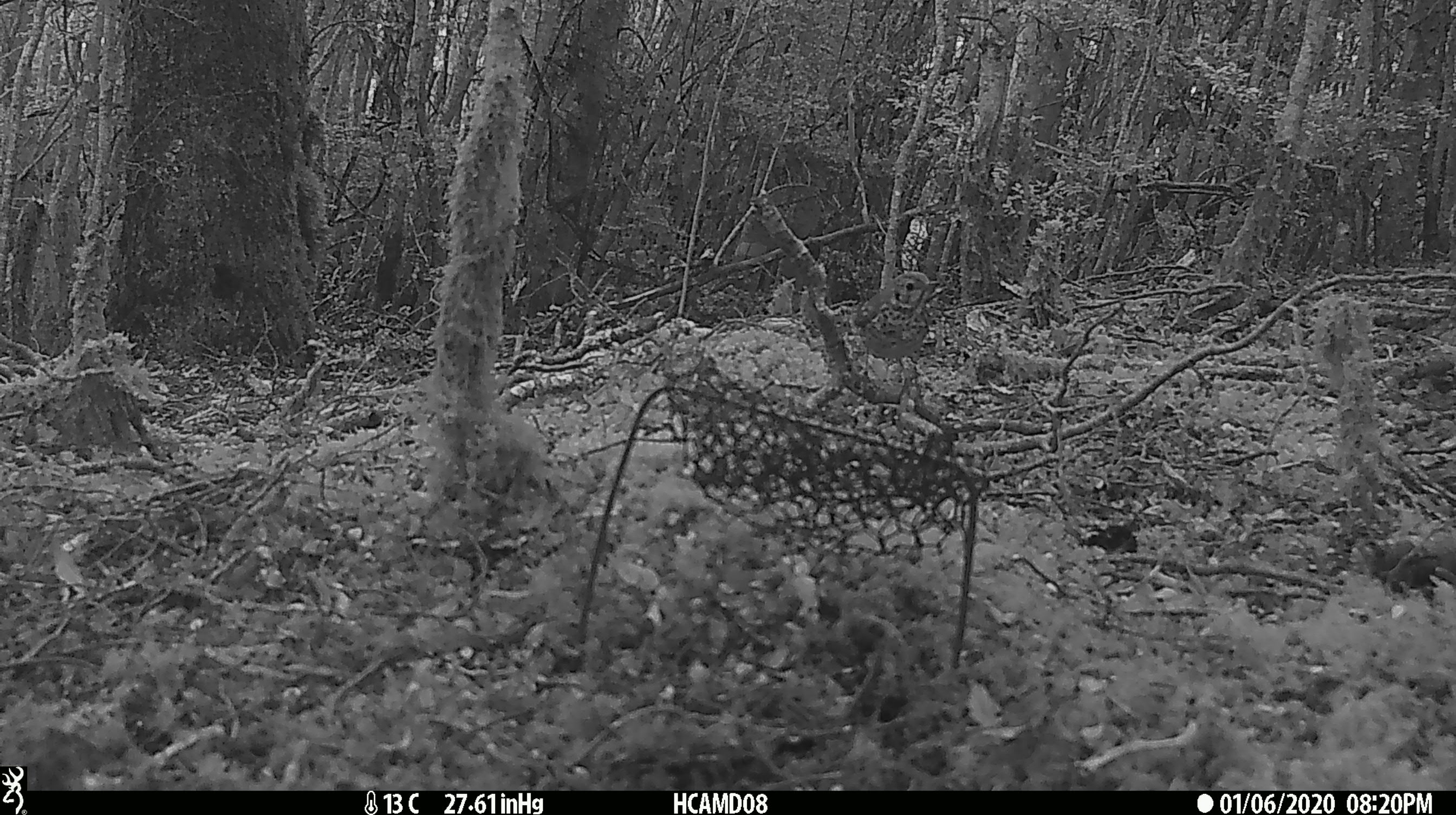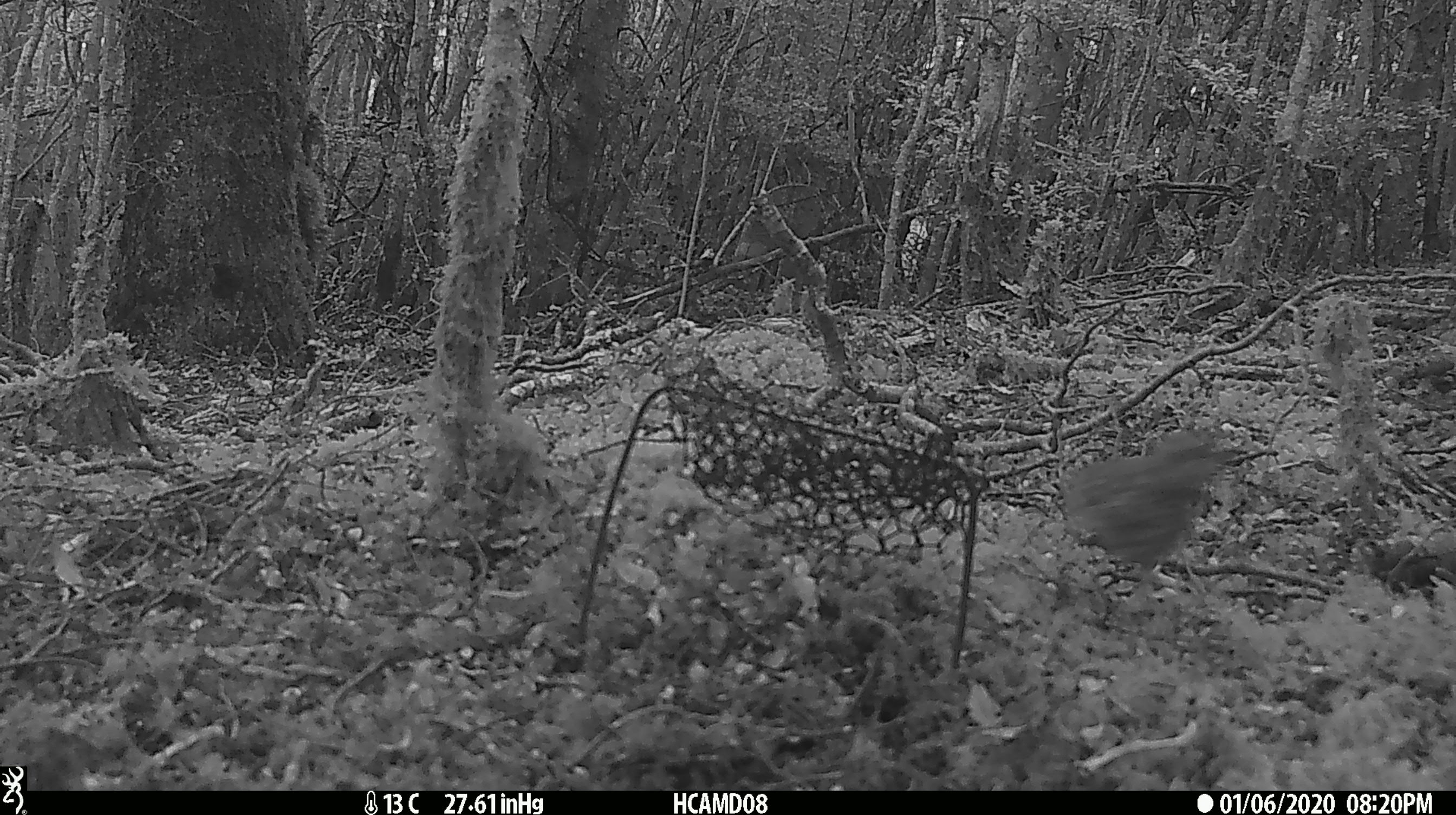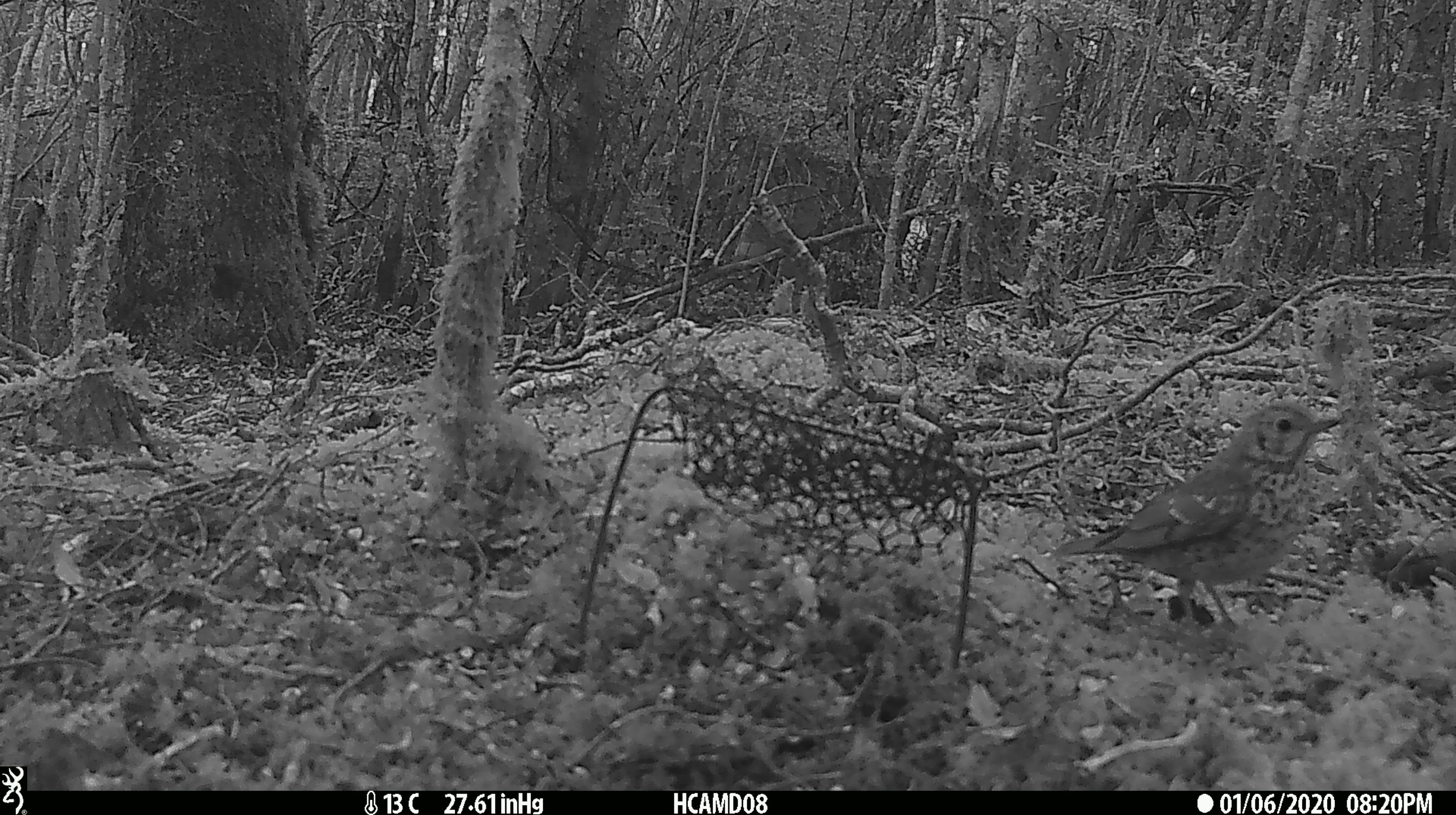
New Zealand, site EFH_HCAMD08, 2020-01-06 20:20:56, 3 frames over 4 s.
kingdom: Animalia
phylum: Chordata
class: Aves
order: Passeriformes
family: Turdidae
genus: Turdus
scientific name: Turdus philomelos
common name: song thrush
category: thrush